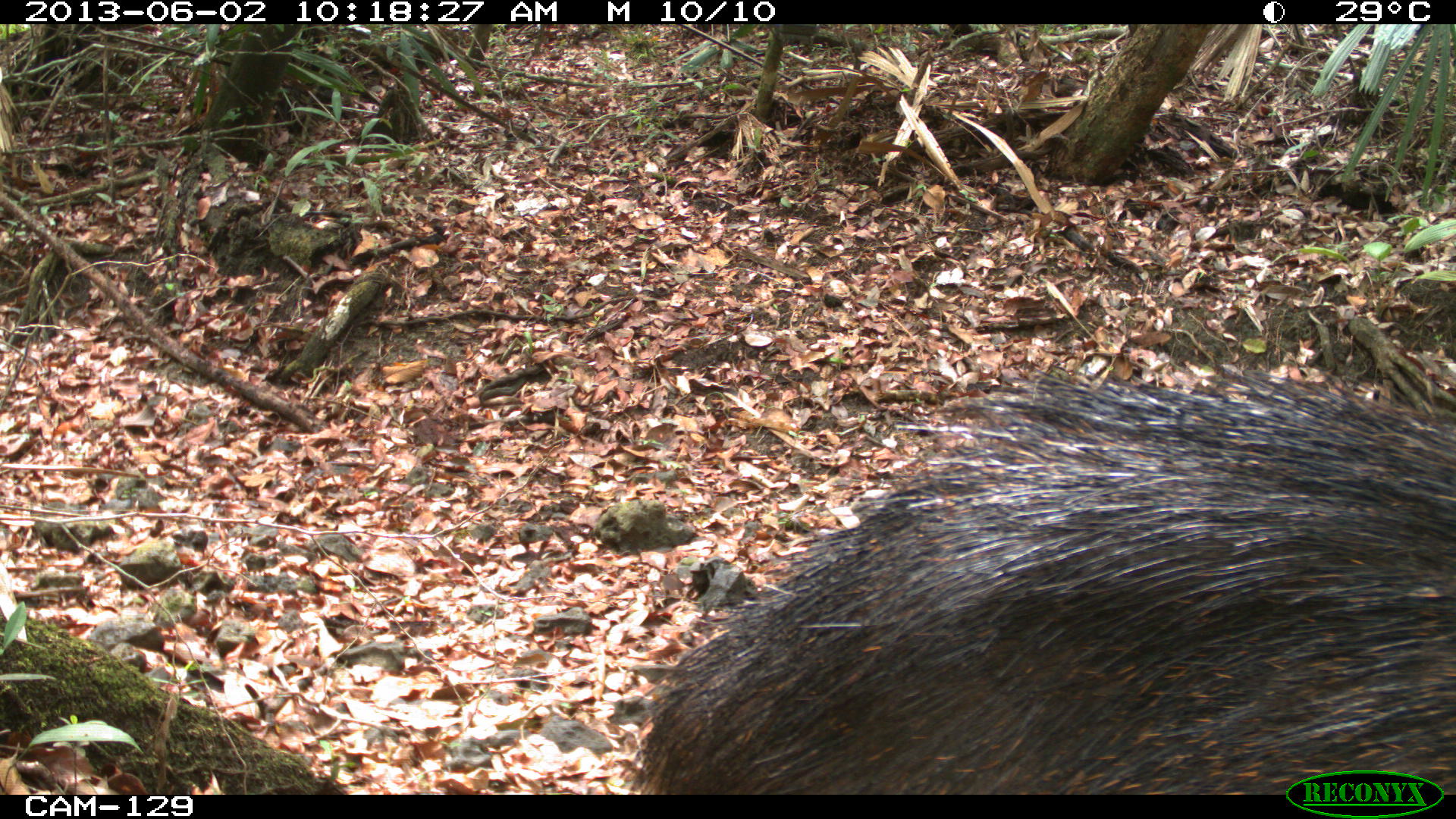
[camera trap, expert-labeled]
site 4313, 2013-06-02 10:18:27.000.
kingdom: Animalia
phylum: Chordata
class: Mammalia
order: Artiodactyla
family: Tayassuidae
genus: Tayassu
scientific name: Tayassu pecari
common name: white-lipped peccary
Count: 4.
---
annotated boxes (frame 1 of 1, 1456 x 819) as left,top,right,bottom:
tayassu pecari: 629,373,1450,794